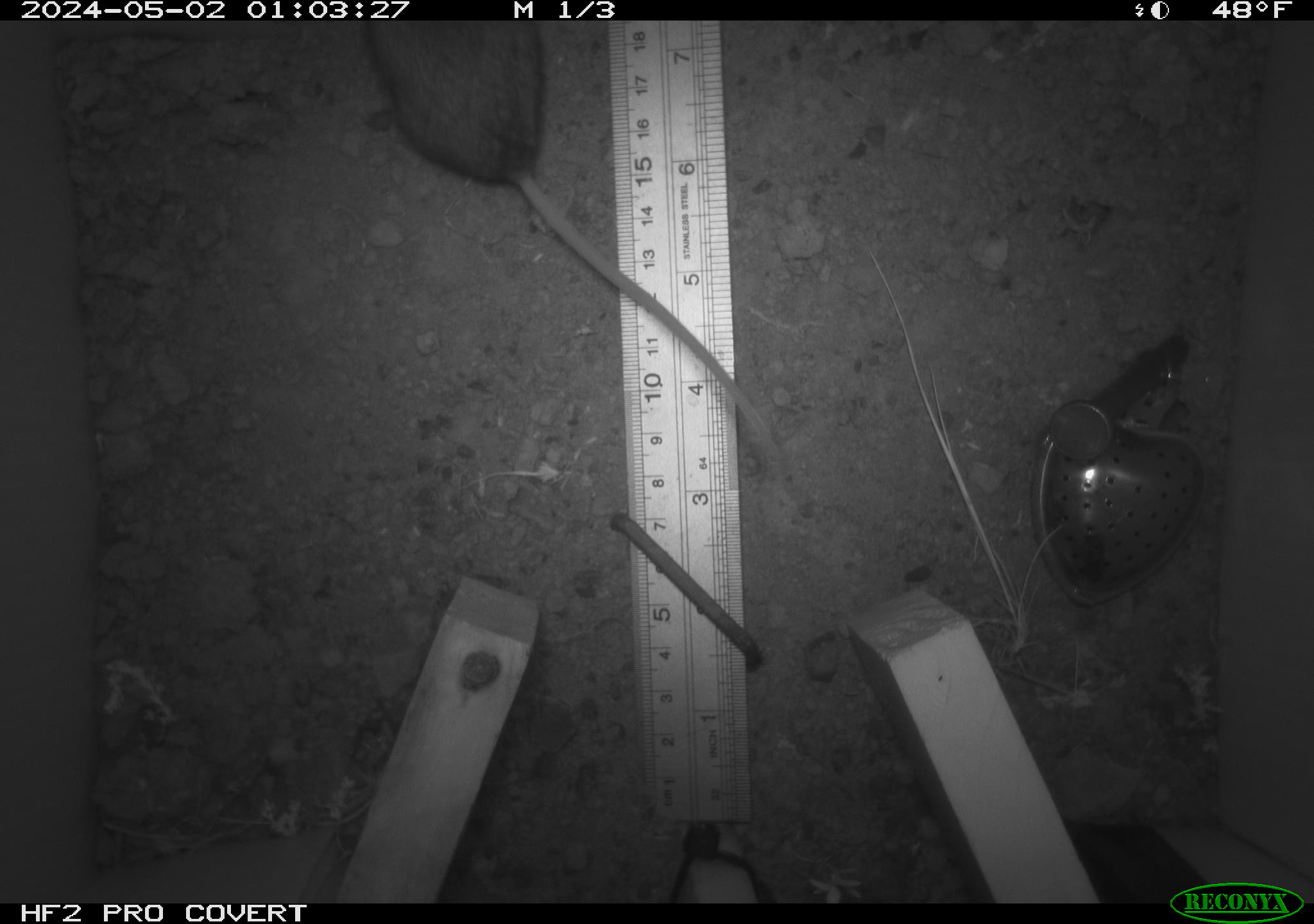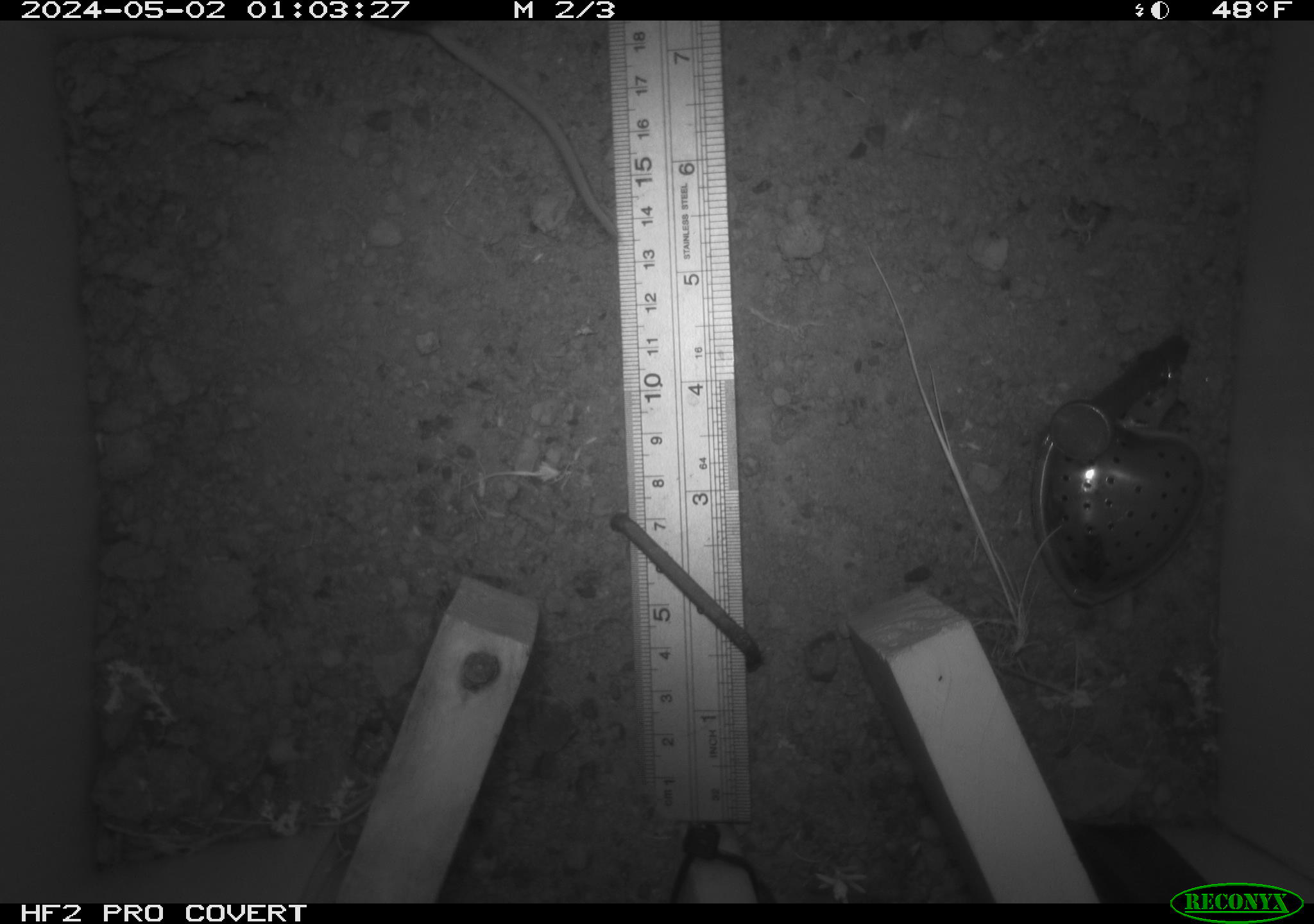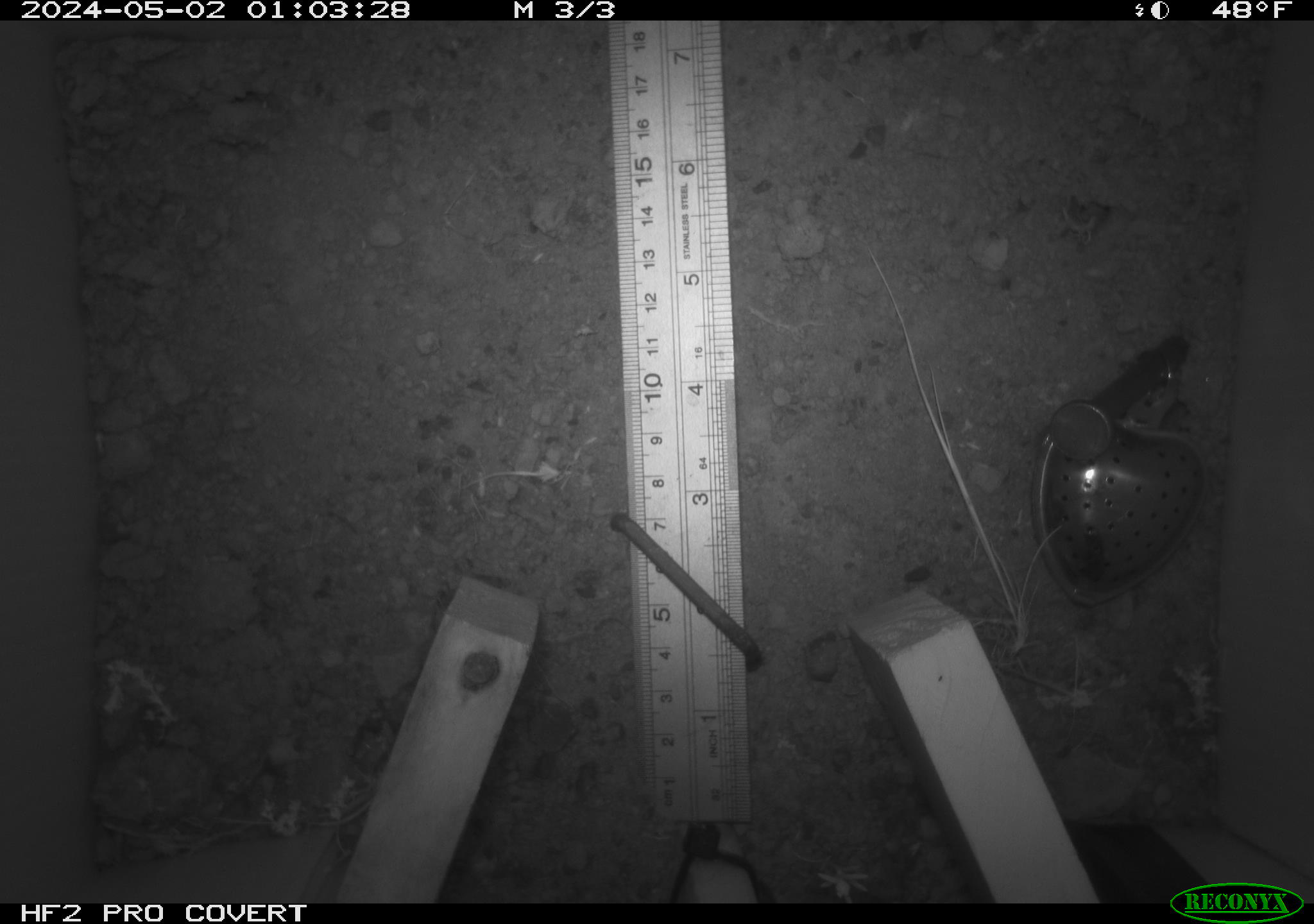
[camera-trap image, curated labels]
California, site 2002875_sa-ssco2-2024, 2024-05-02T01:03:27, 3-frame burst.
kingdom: Animalia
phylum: Chordata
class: Mammalia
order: Rodentia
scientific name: Rodentia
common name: mouse species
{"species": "mouse species (Rodentia)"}